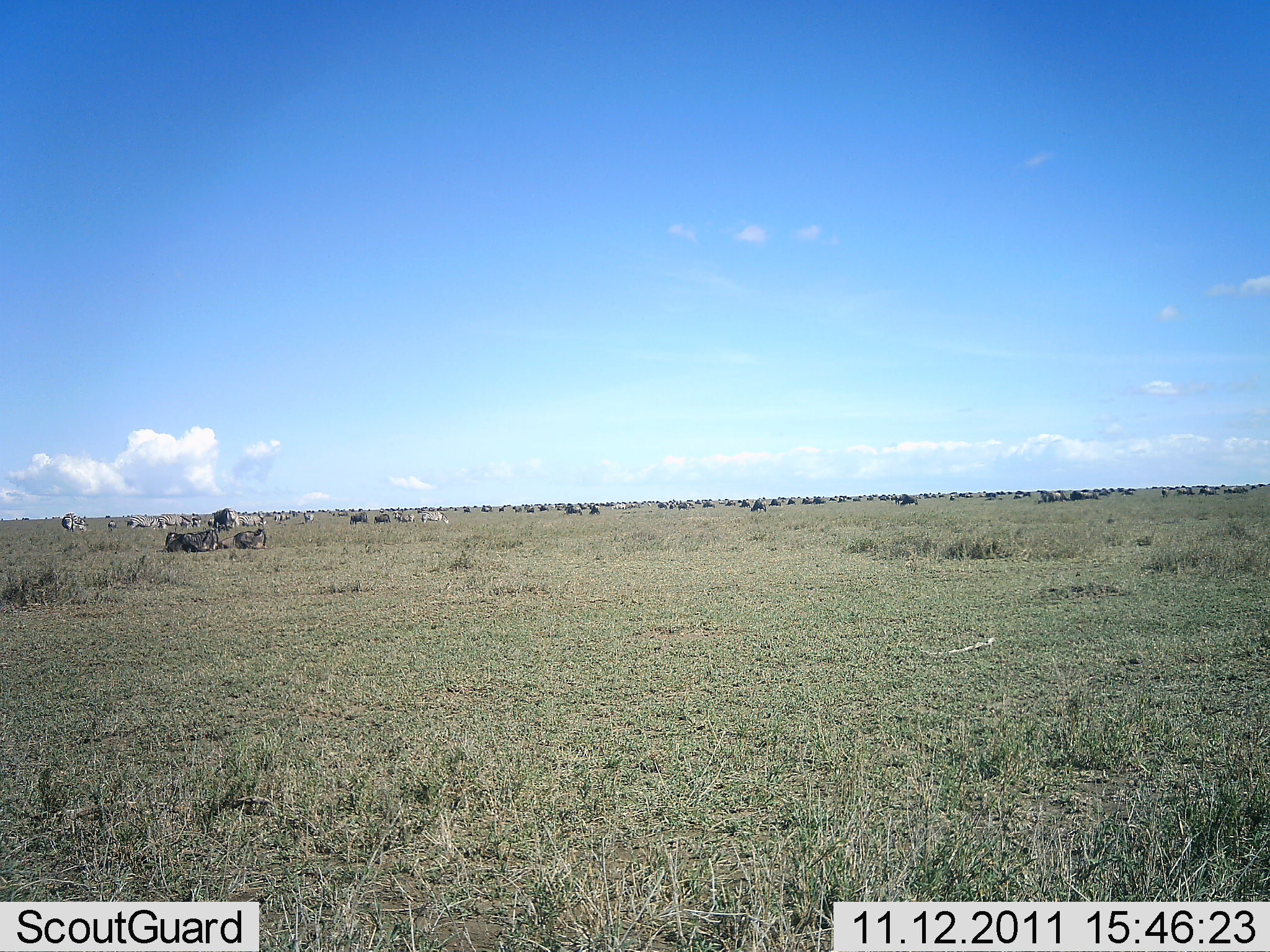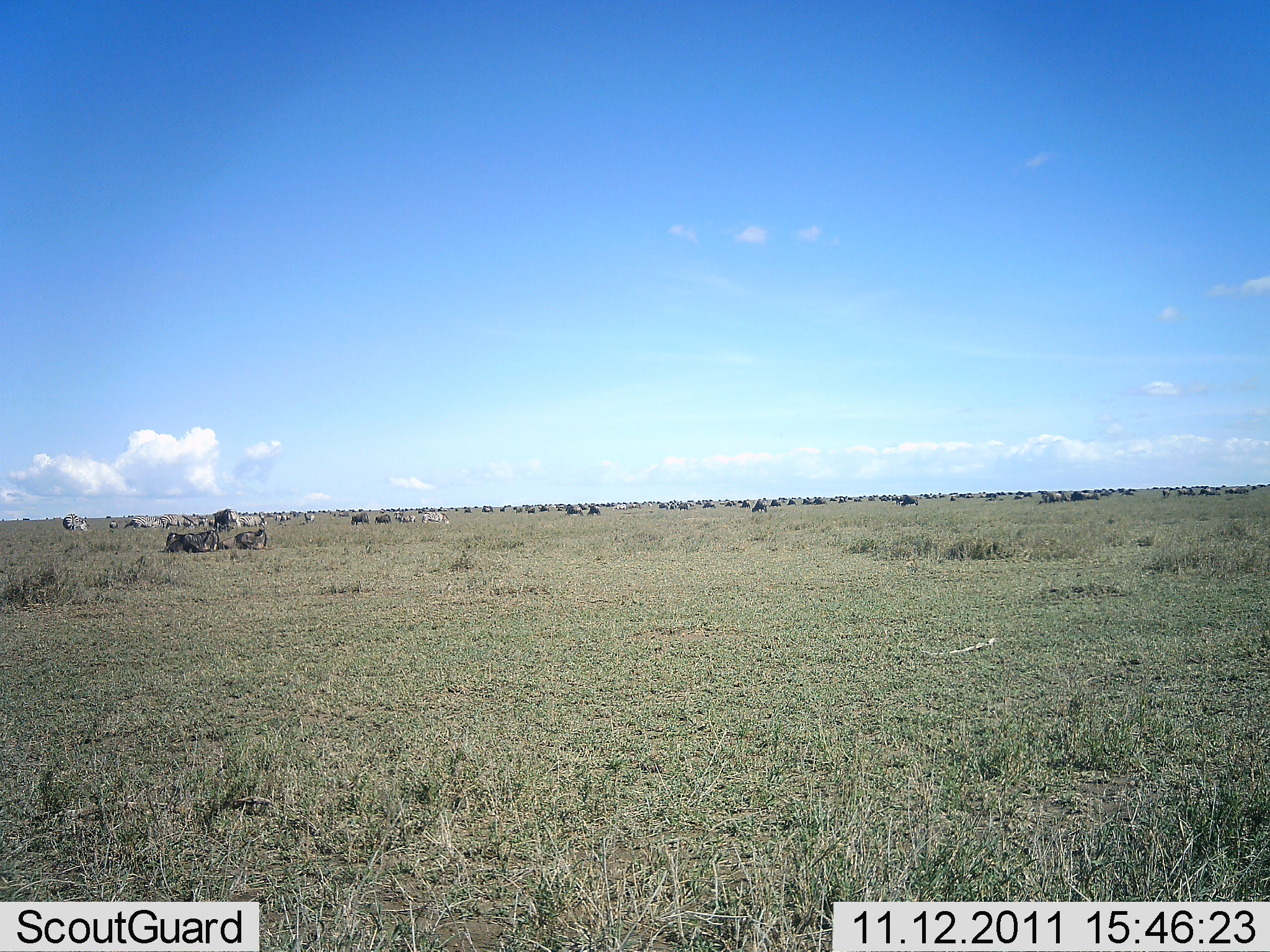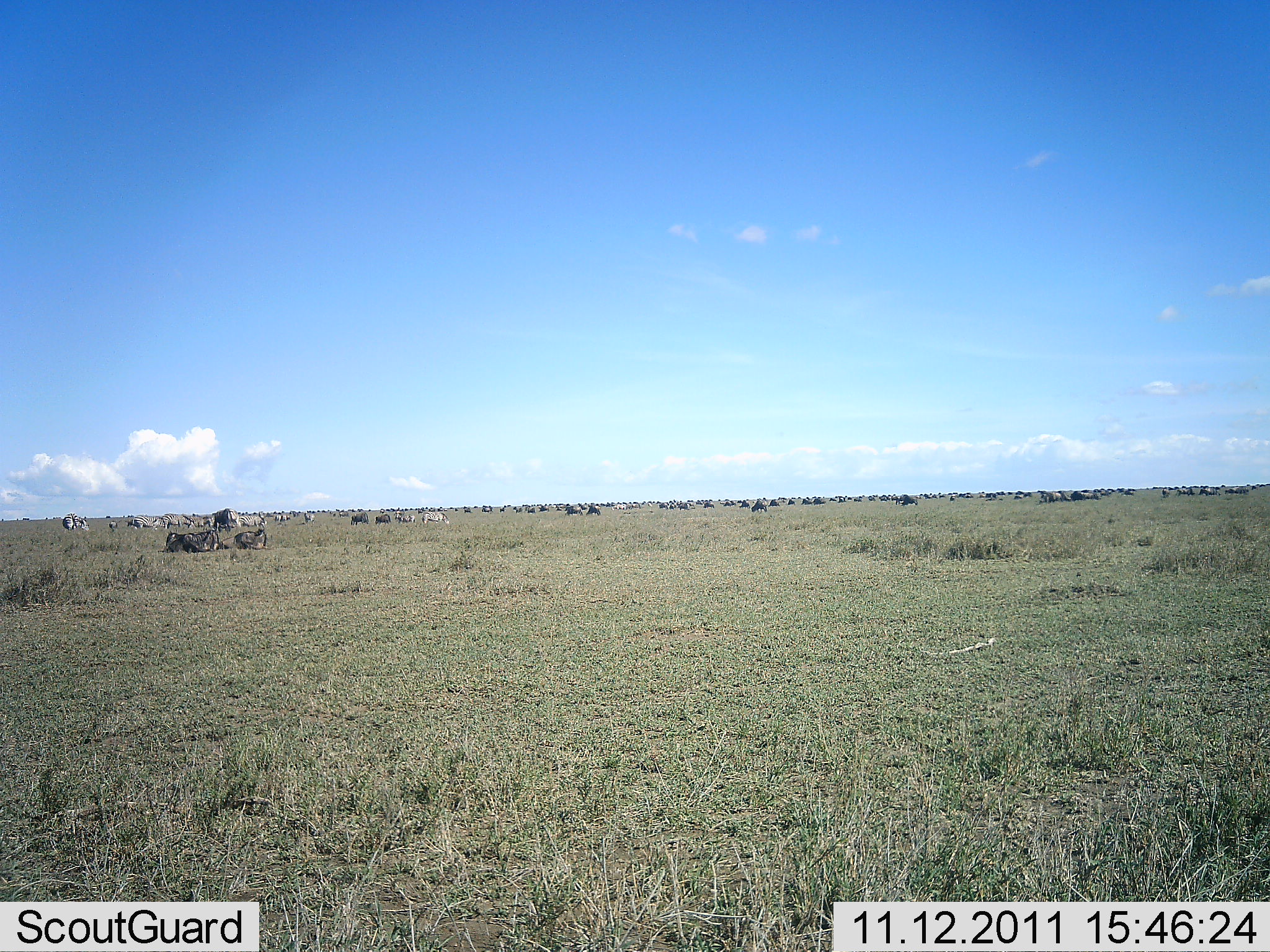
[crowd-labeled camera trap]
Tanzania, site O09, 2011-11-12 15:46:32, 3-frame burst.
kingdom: Animalia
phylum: Chordata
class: Mammalia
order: Artiodactyla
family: Bovidae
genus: Connochaetes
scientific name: Connochaetes taurinus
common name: blue wildebeest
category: wildebeest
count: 51+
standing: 91%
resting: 73%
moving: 36%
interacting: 0%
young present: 0%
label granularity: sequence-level